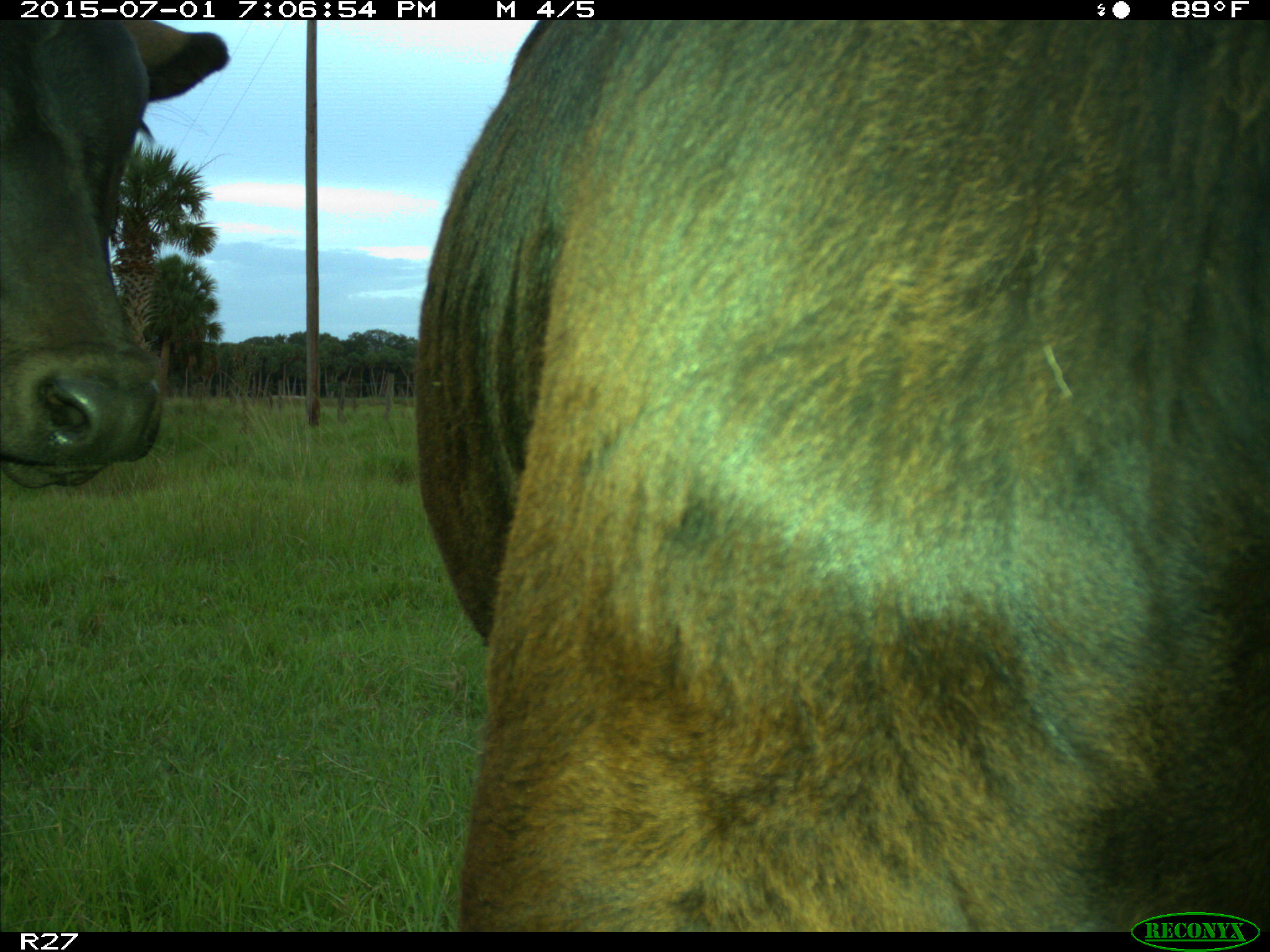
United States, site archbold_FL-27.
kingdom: Animalia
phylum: Chordata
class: Mammalia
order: Artiodactyla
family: Bovidae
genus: Bos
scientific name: Bos taurus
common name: domestic cow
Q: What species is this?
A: Bos taurus (domestic cow).